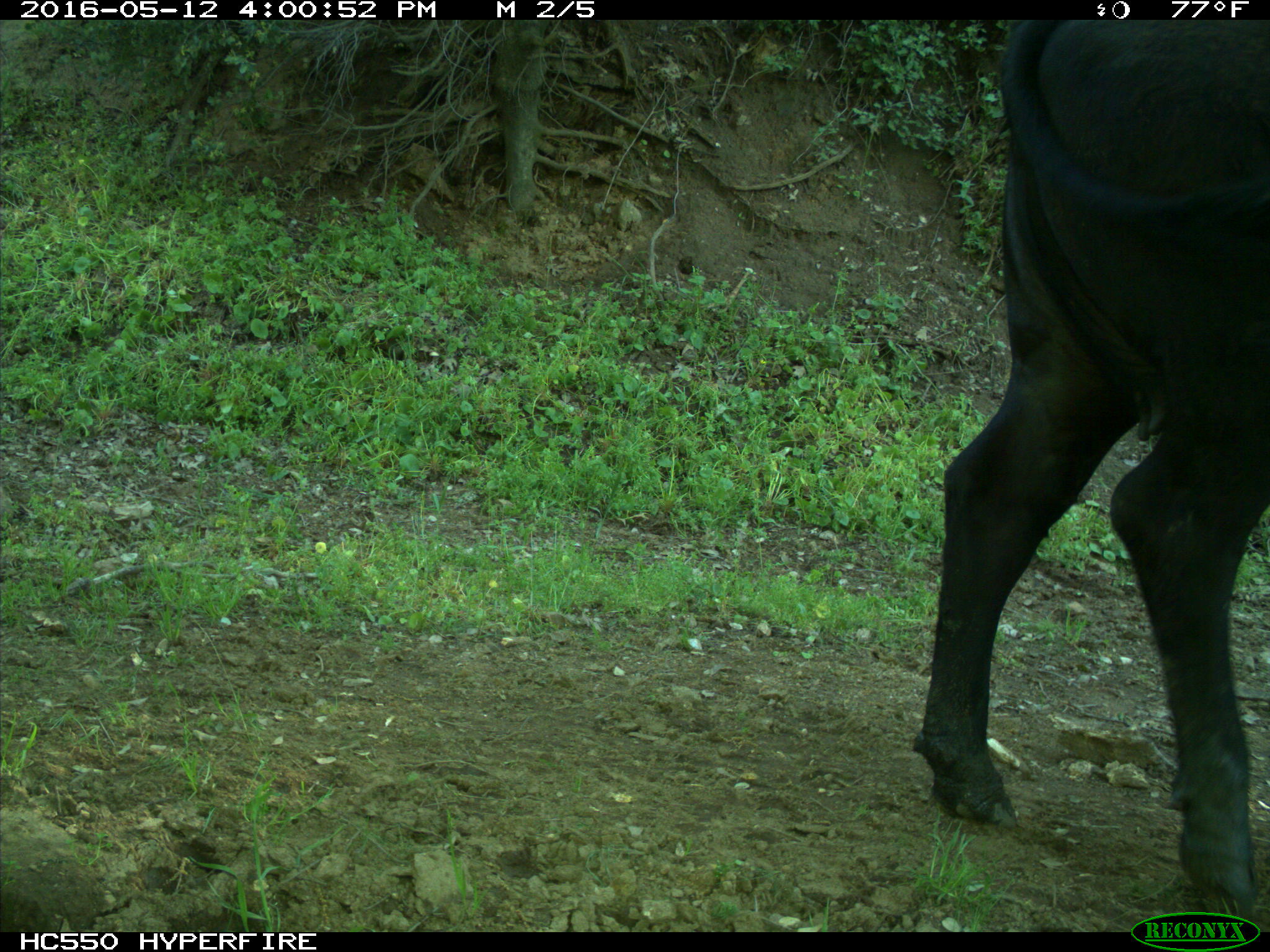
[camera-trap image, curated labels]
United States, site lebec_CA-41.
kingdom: Animalia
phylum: Chordata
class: Mammalia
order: Artiodactyla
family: Bovidae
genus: Bos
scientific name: Bos taurus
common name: domestic cow